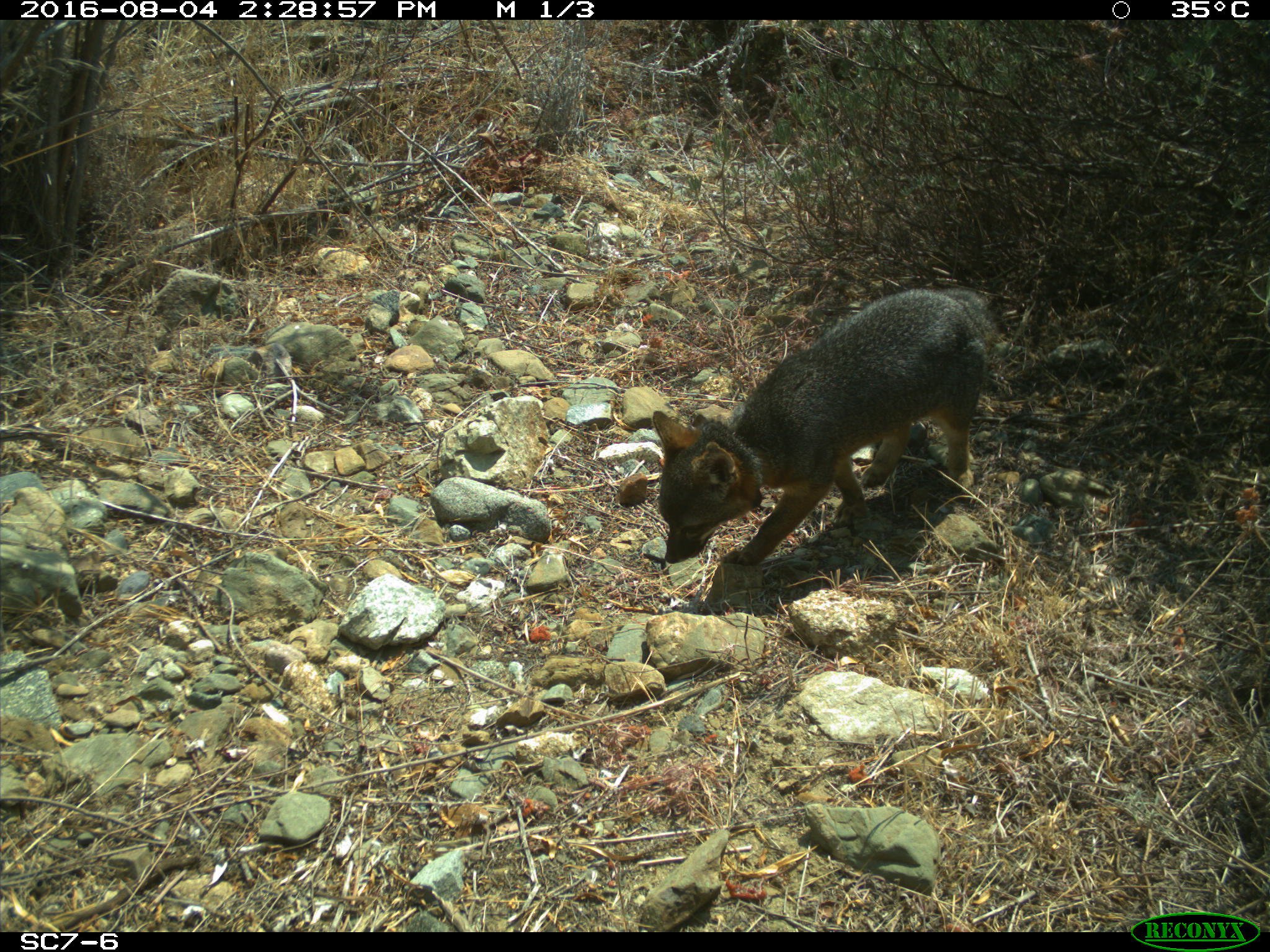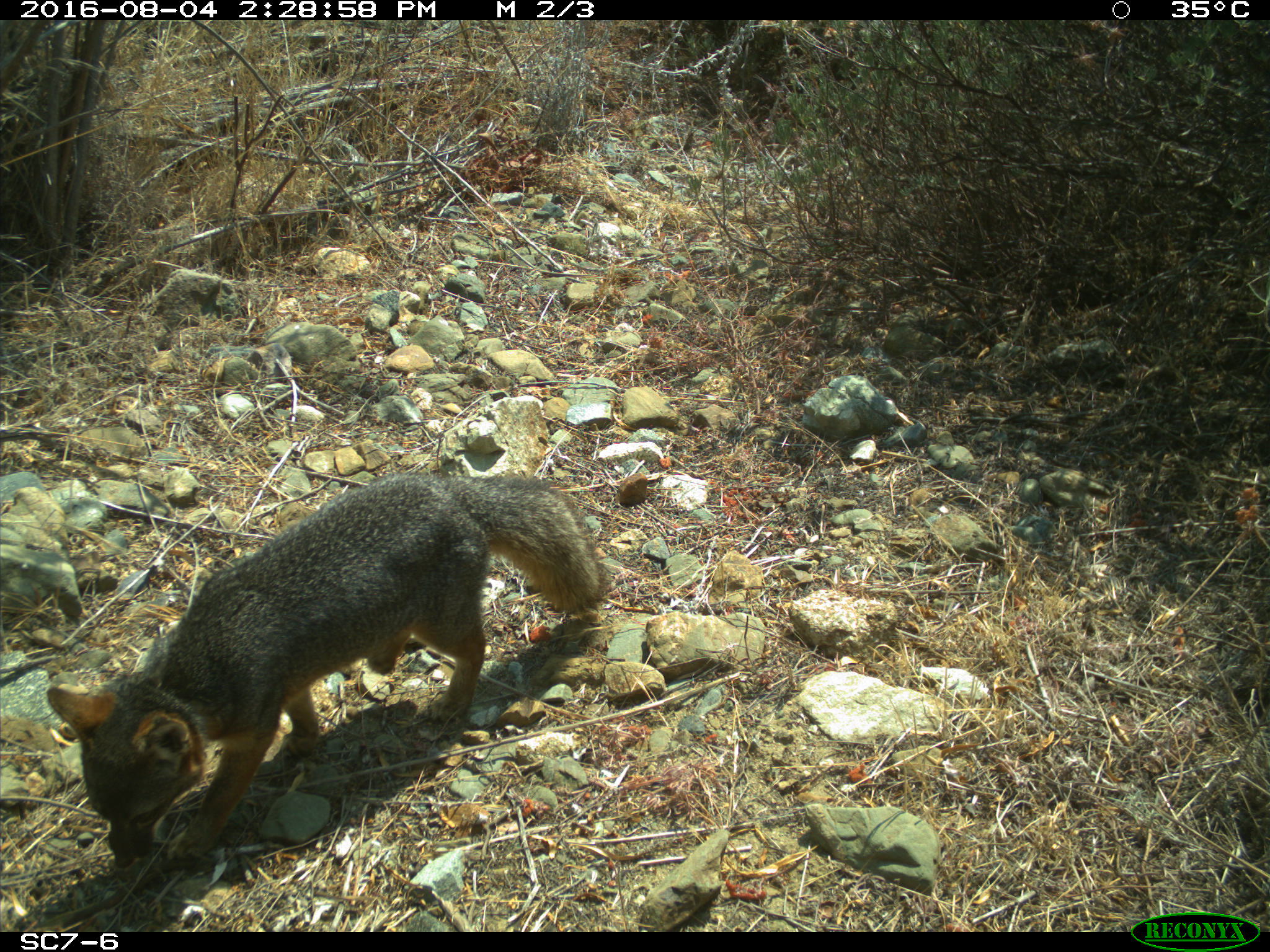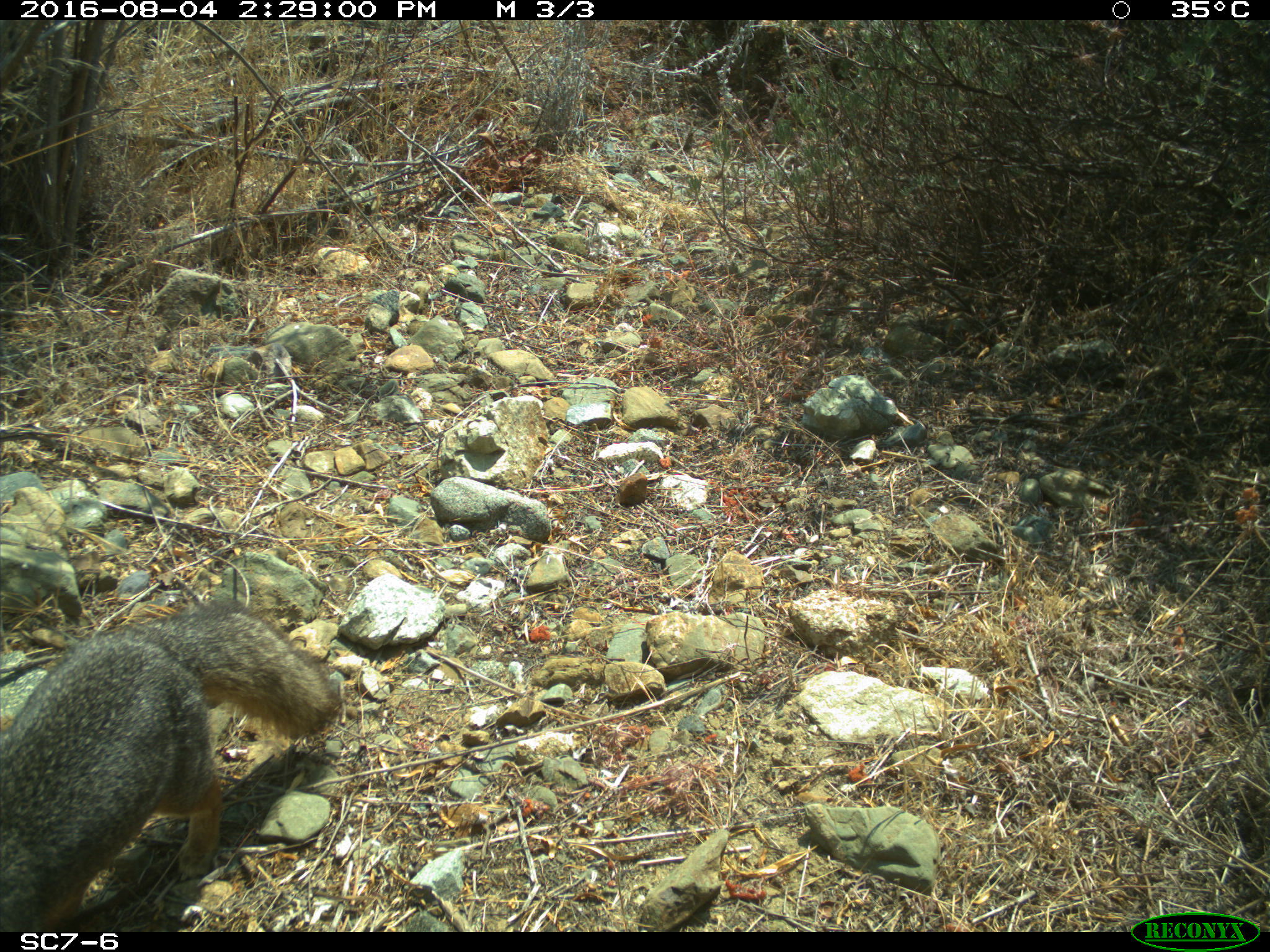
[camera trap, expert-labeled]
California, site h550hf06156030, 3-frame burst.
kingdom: Animalia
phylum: Chordata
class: Mammalia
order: Carnivora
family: Canidae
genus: Urocyon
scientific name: Urocyon littoralis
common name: island fox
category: fox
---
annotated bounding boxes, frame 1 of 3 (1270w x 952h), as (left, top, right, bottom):
fox: (651, 284, 1001, 565)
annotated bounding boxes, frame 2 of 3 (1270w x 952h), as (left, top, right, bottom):
fox: (43, 469, 605, 865)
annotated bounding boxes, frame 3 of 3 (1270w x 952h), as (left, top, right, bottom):
fox: (0, 597, 340, 932)